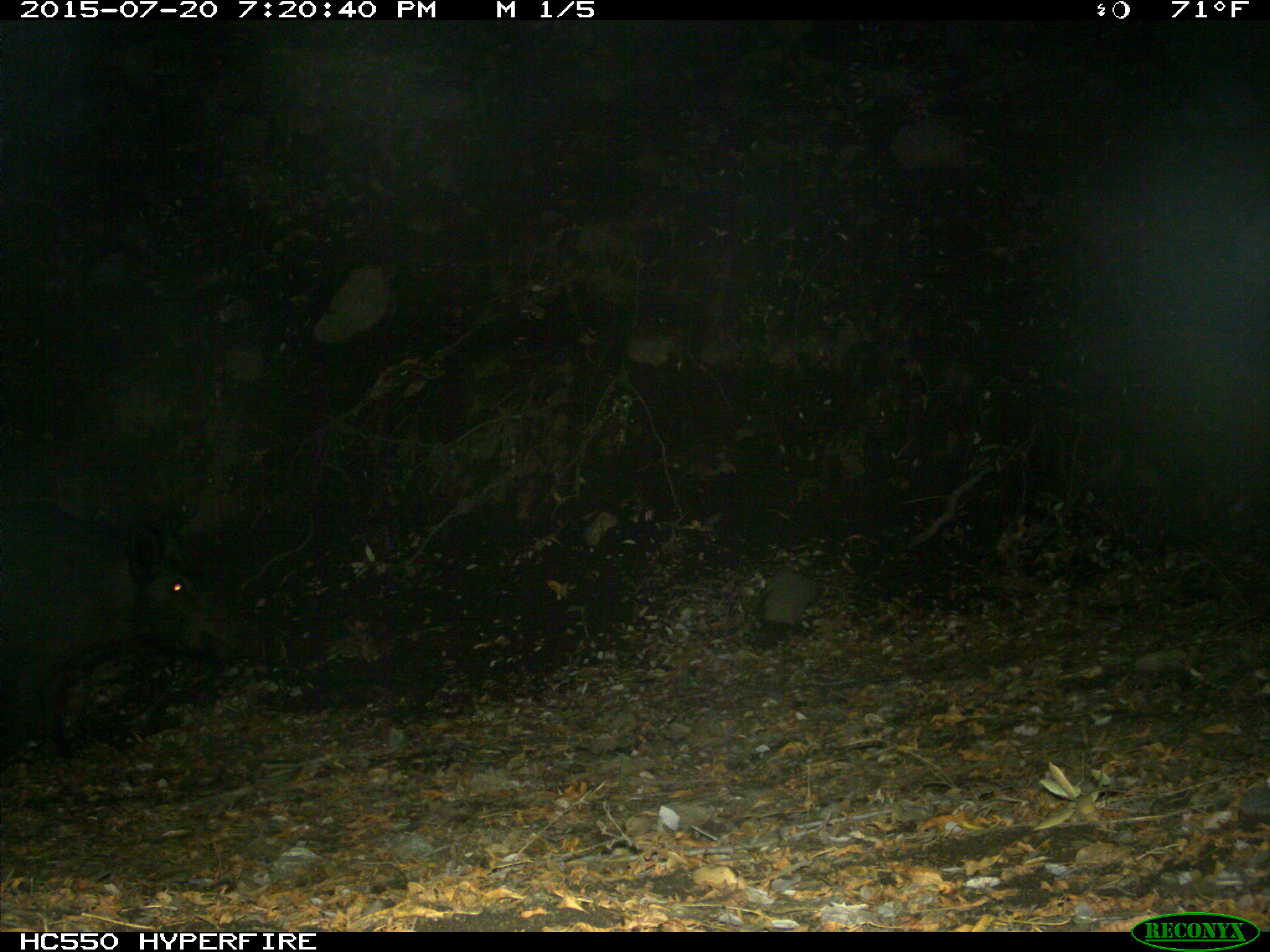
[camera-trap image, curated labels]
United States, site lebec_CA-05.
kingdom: Animalia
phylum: Chordata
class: Mammalia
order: Artiodactyla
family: Suidae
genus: Sus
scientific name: Sus scrofa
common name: wild boar